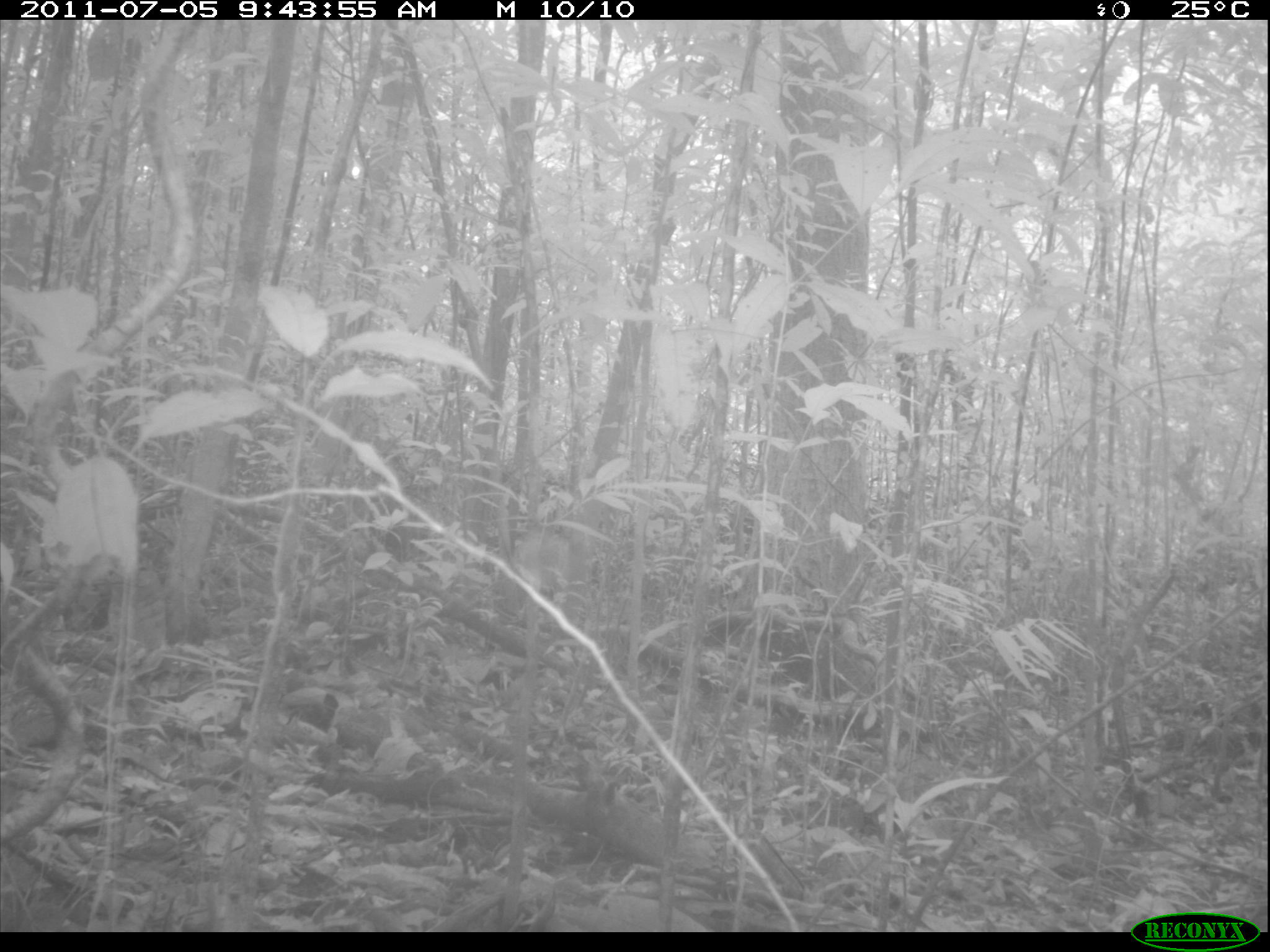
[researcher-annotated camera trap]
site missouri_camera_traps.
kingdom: Animalia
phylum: Chordata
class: Mammalia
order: Rodentia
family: Dasyproctidae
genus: Dasyprocta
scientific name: Dasyprocta coibae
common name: coiban agouti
Coiban agouti (Dasyprocta coibae). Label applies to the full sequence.